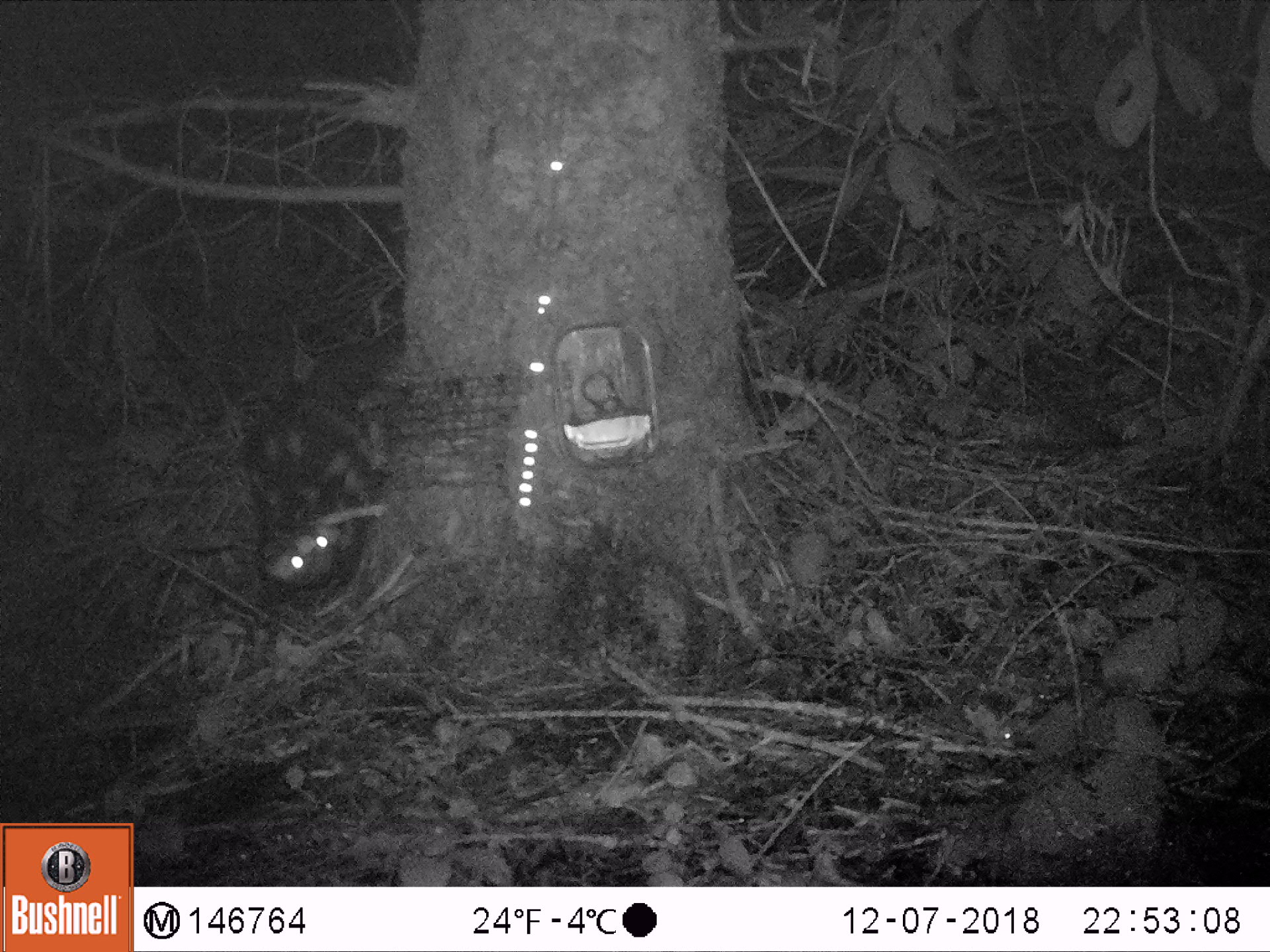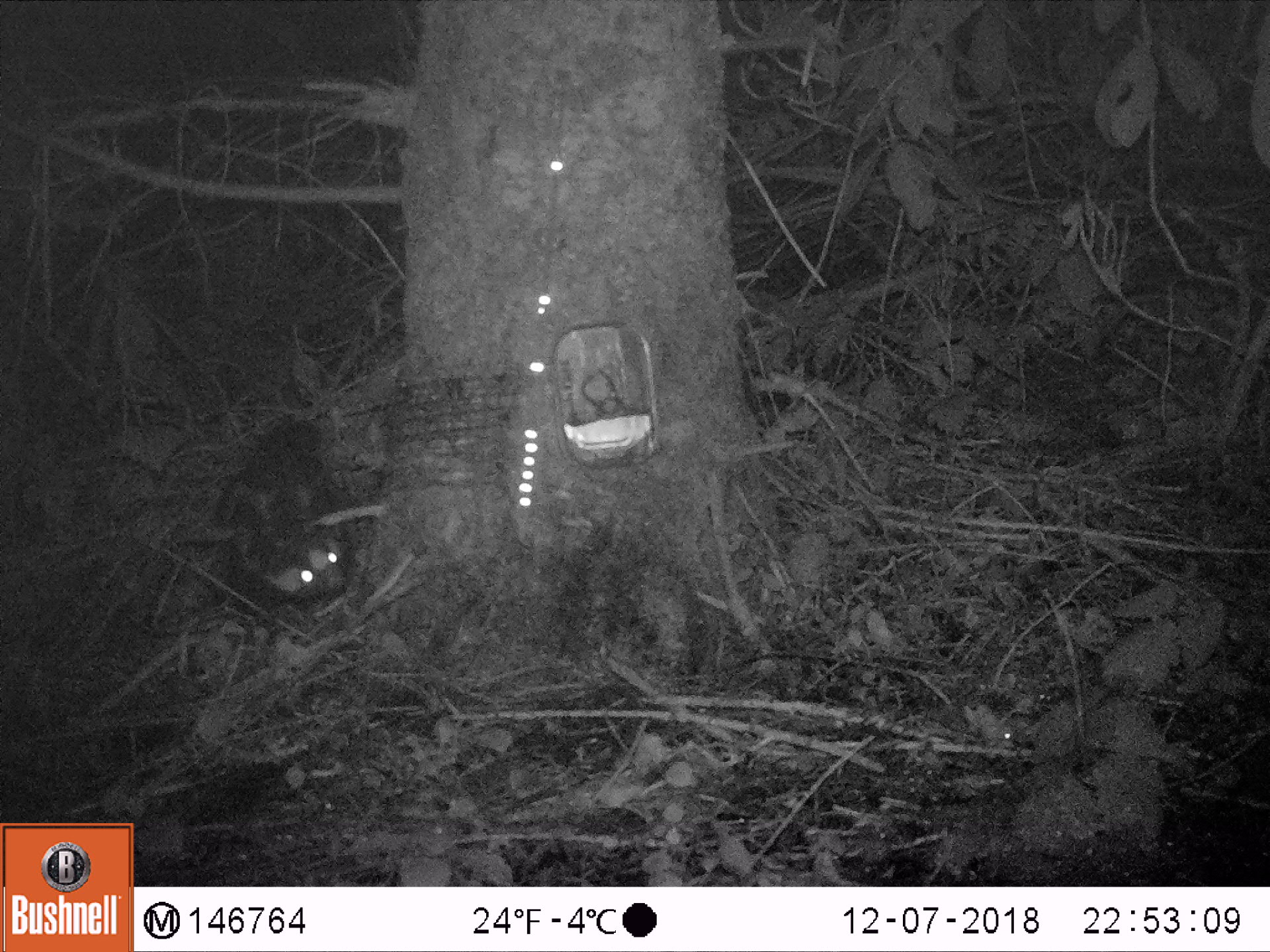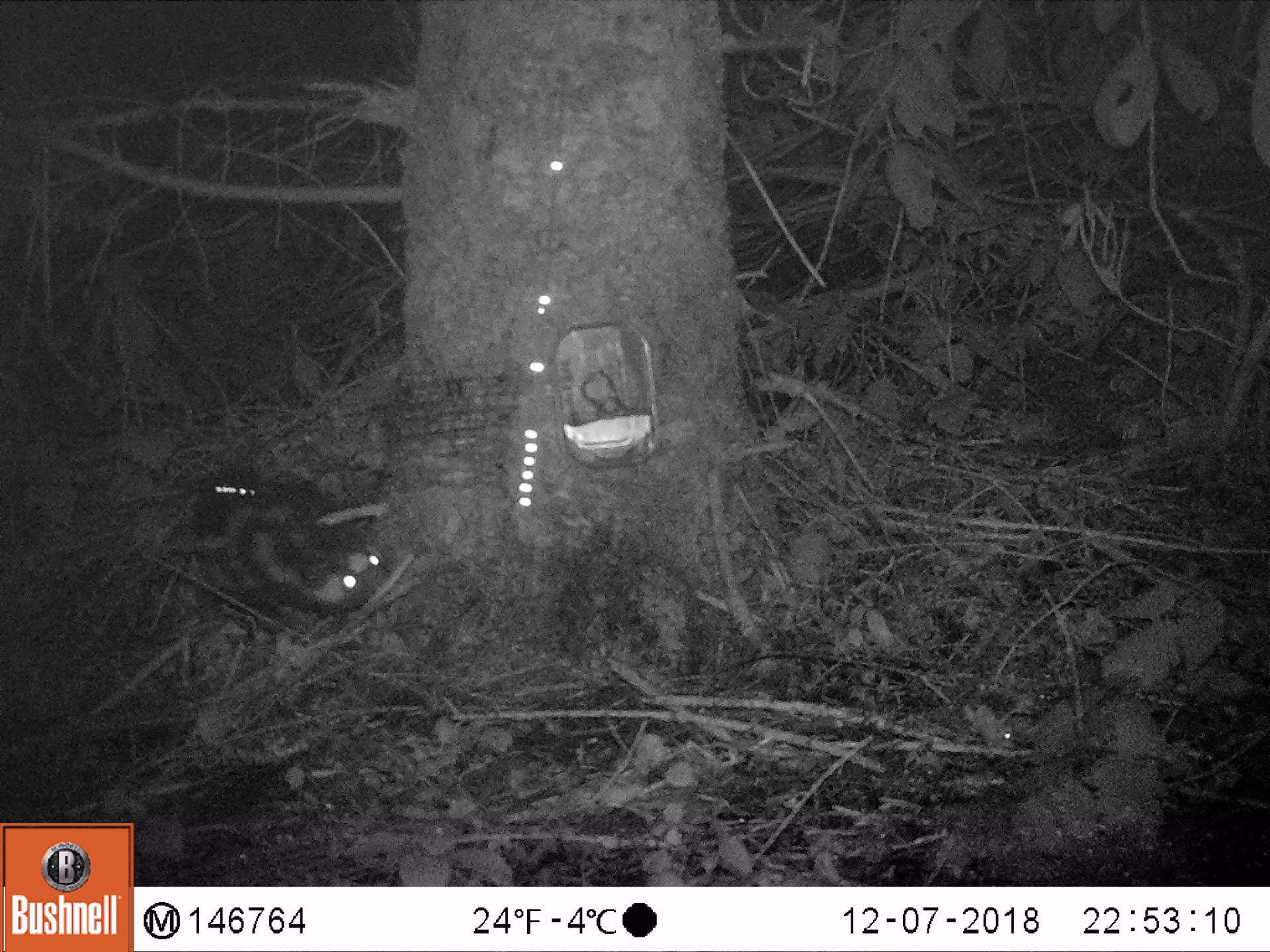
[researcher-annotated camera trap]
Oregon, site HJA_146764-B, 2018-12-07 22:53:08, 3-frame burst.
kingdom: Animalia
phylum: Chordata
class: Mammalia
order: Carnivora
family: Mephitidae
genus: Spilogale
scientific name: Spilogale gracilis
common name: western spotted skunk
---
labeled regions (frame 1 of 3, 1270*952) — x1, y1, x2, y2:
western spotted skunk: 201, 303, 472, 590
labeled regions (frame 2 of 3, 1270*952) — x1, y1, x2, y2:
western spotted skunk: 186, 404, 445, 654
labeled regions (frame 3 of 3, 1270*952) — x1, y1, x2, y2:
western spotted skunk: 148, 463, 438, 642